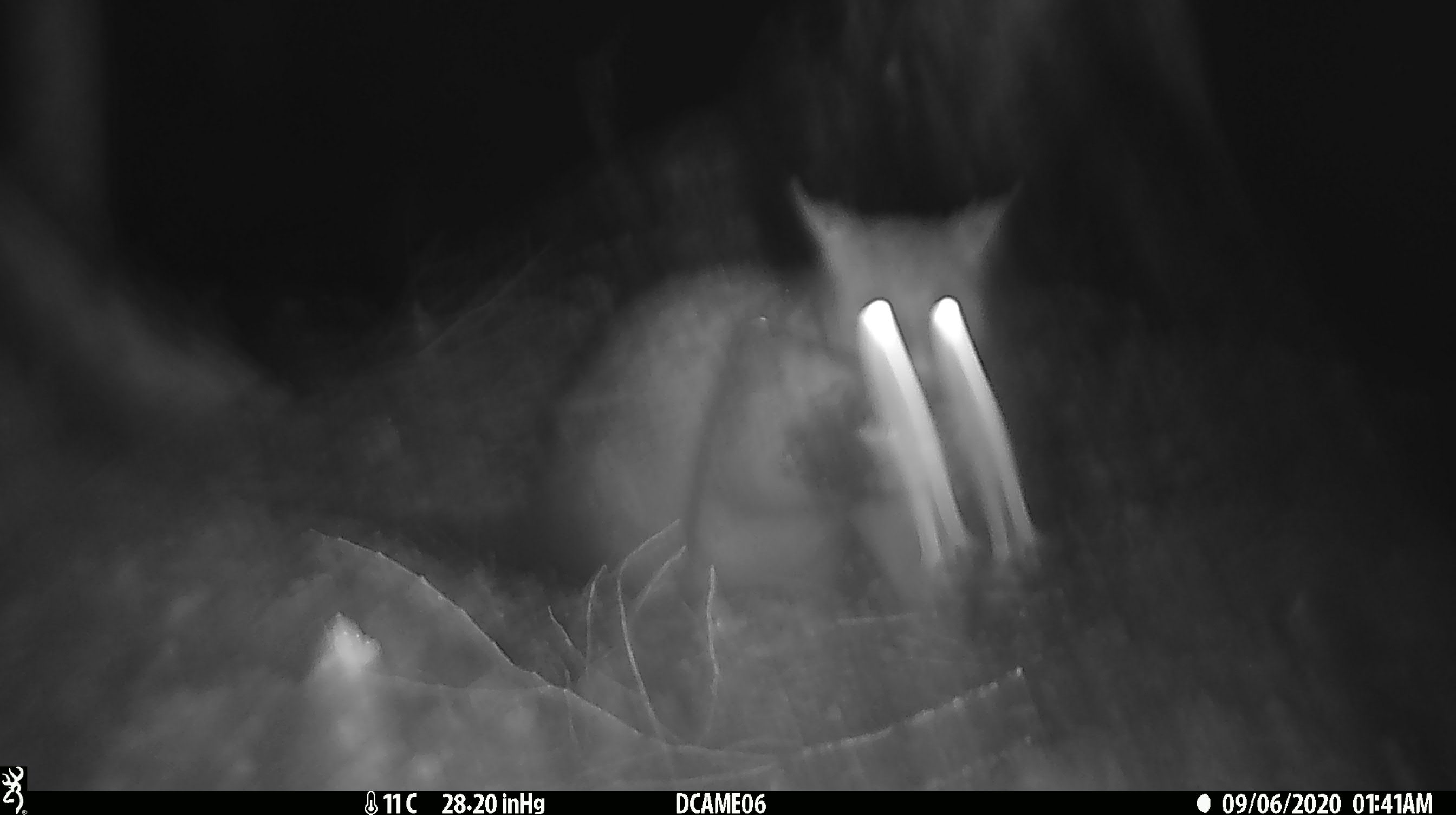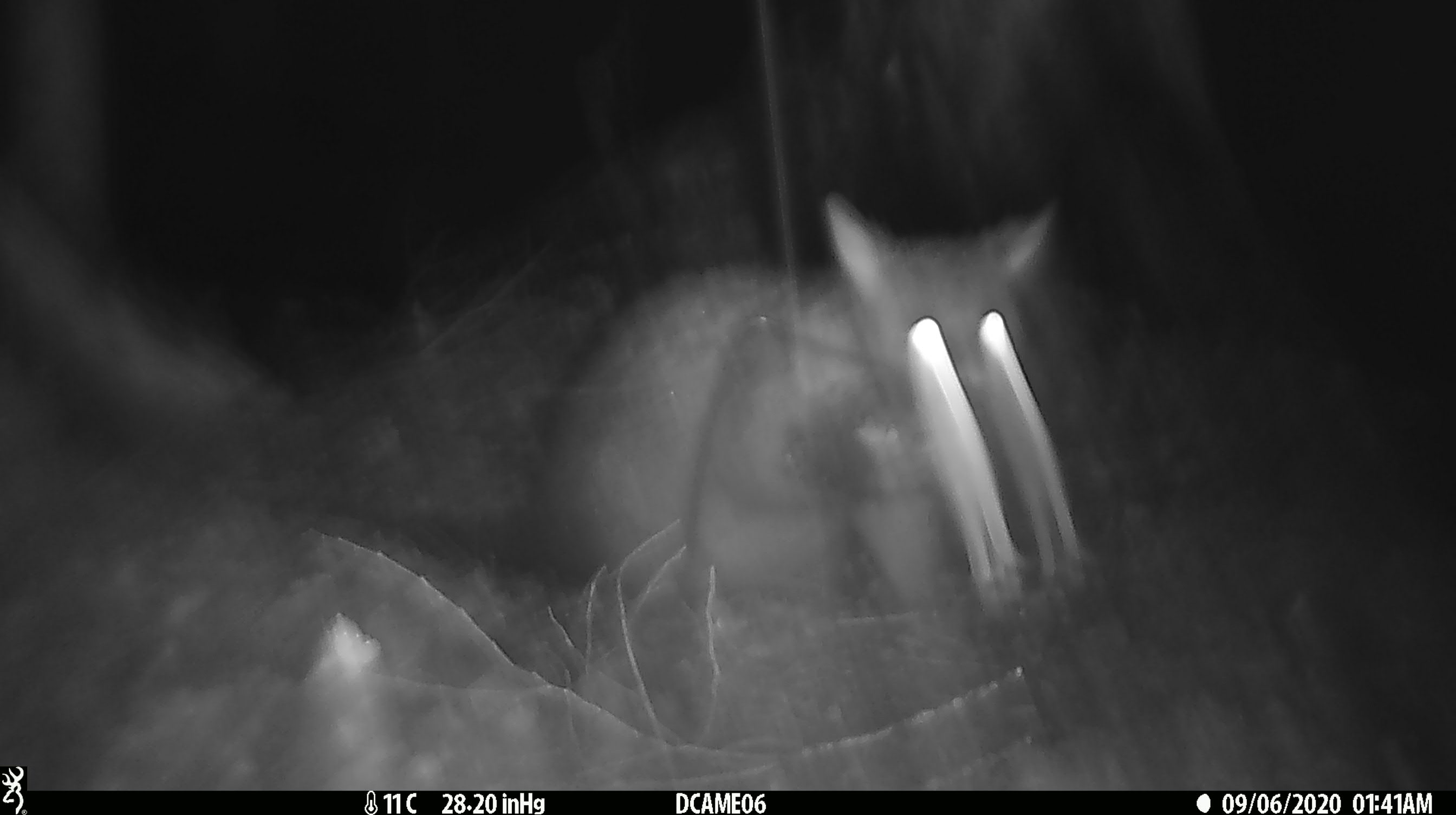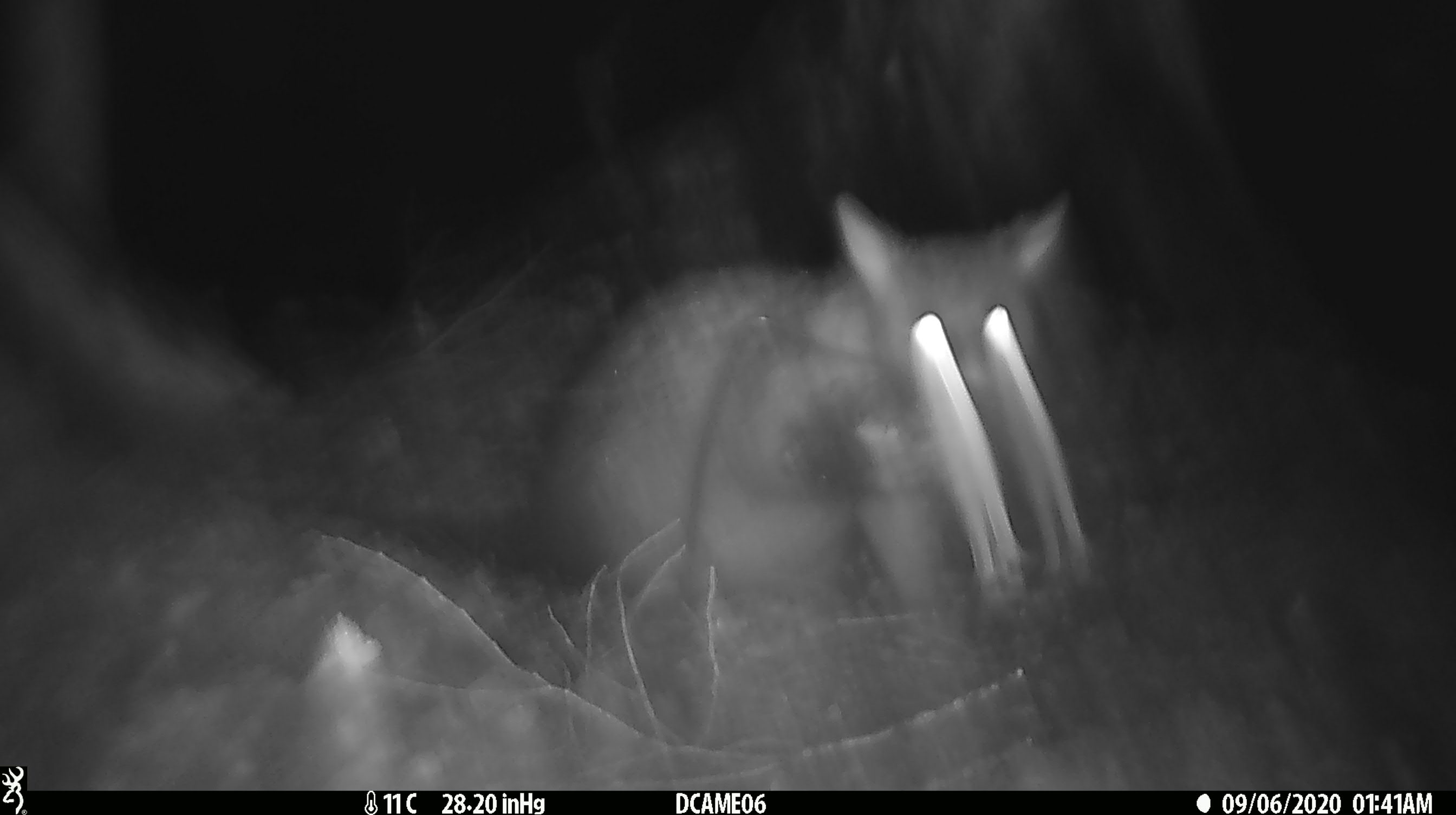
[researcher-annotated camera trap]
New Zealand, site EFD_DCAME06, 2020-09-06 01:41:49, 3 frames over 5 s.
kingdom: Animalia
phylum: Chordata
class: Mammalia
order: Diprotodontia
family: Phalangeridae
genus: Trichosurus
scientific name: Trichosurus vulpecula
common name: common brushtail possum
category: possum